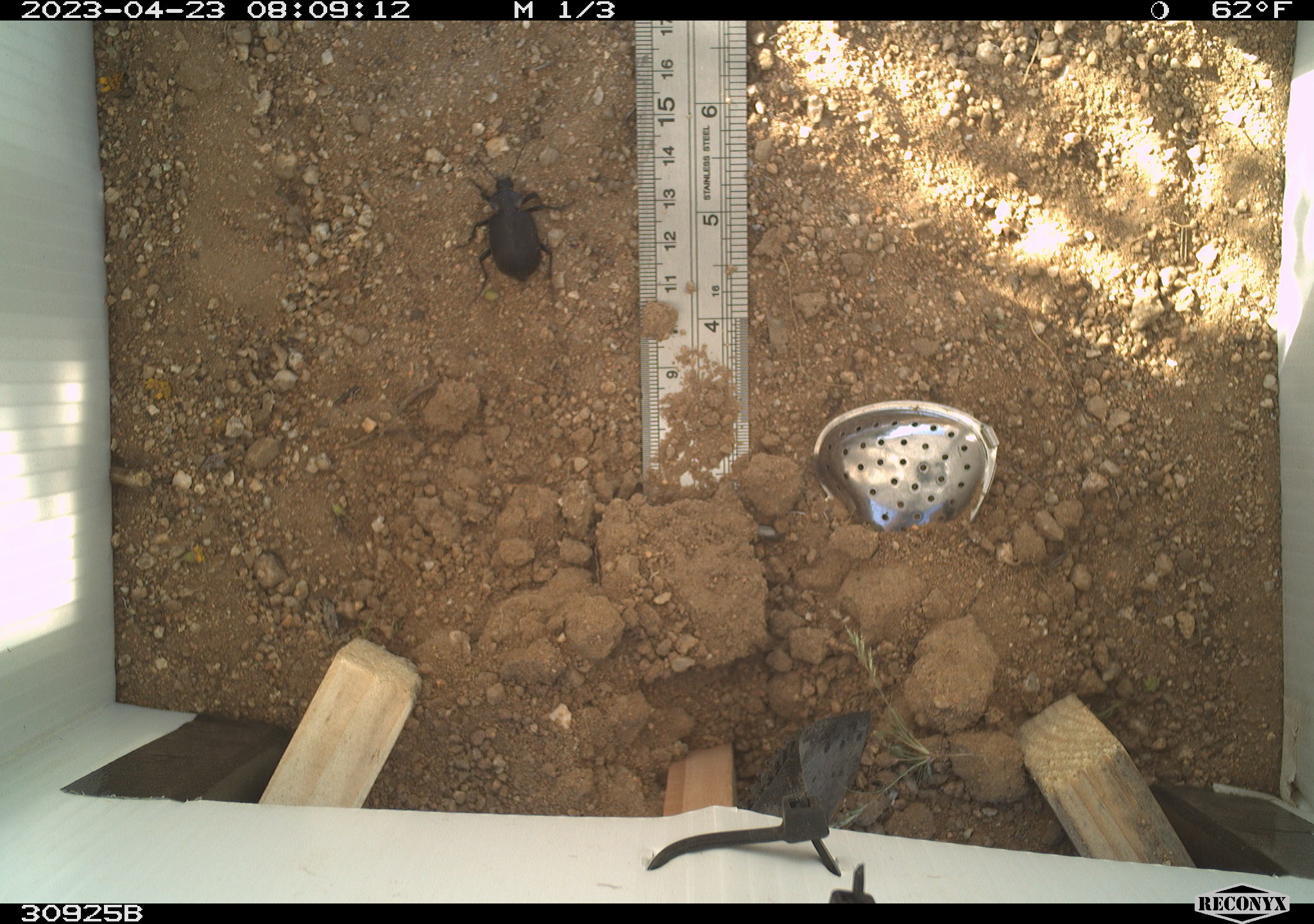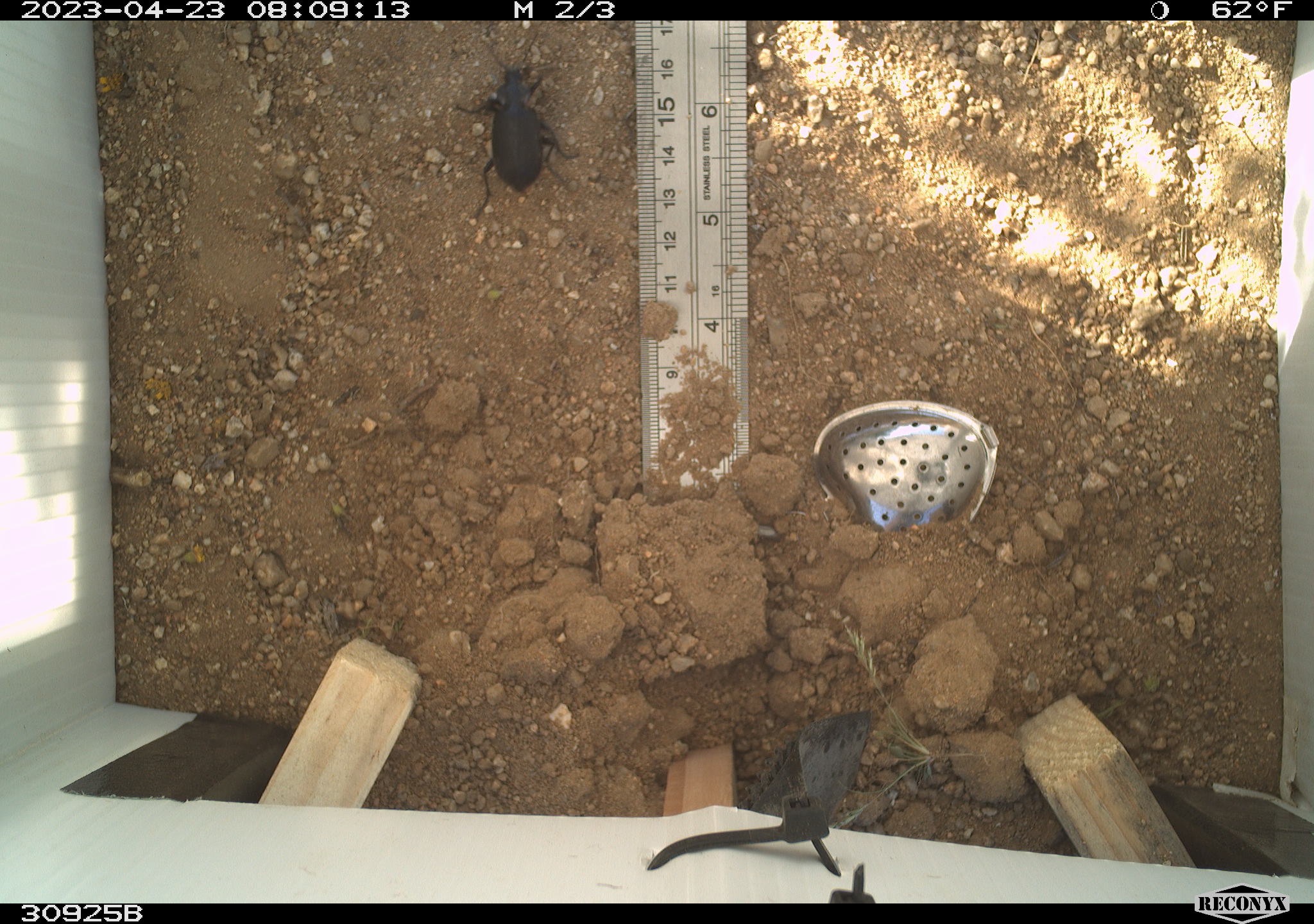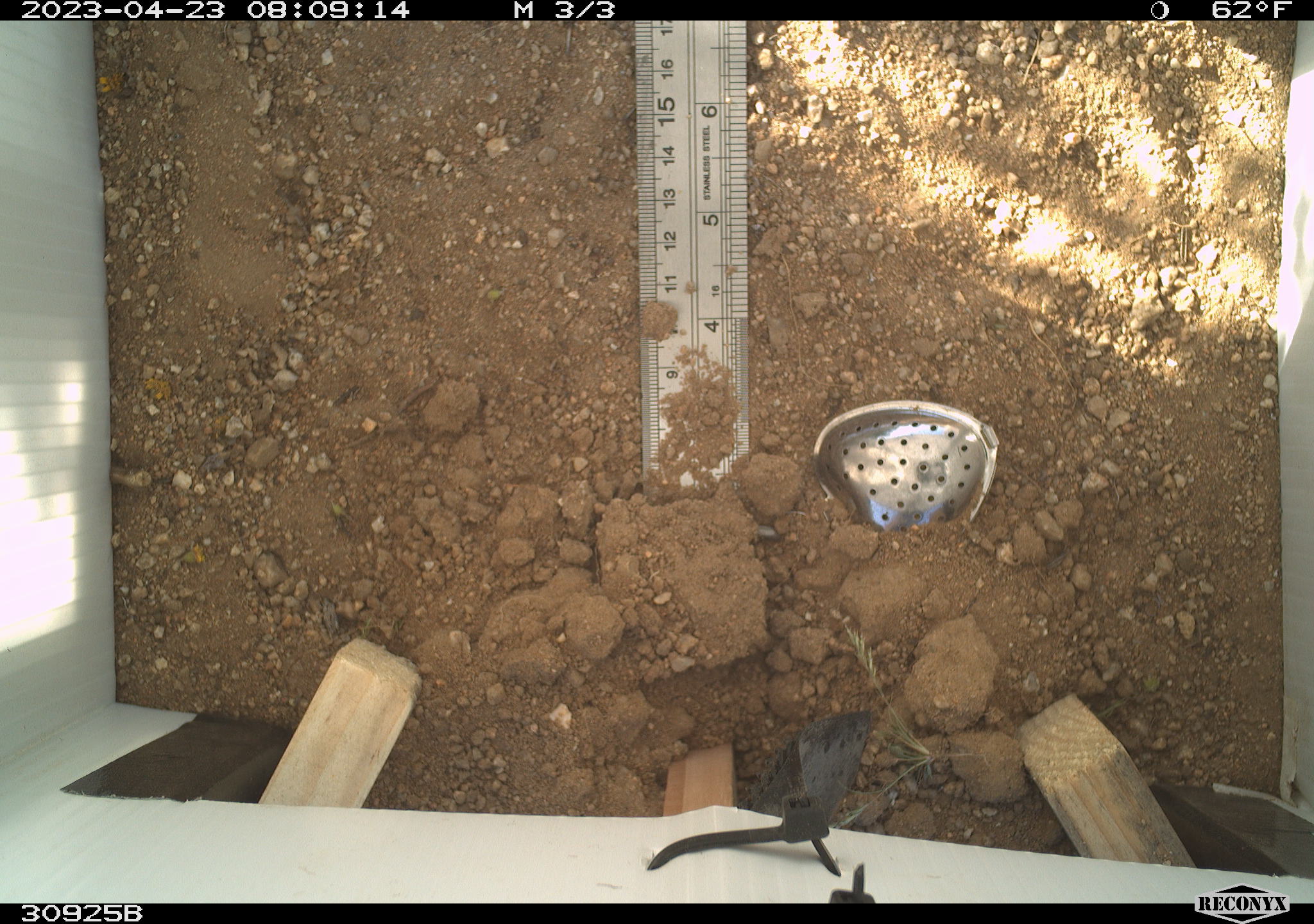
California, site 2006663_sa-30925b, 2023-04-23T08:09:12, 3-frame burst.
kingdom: Animalia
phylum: Arthropoda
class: Insecta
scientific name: Insecta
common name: insect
Insect (Insecta).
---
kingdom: Animalia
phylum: Chordata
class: Aves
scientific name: Aves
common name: bird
Bird (Aves).